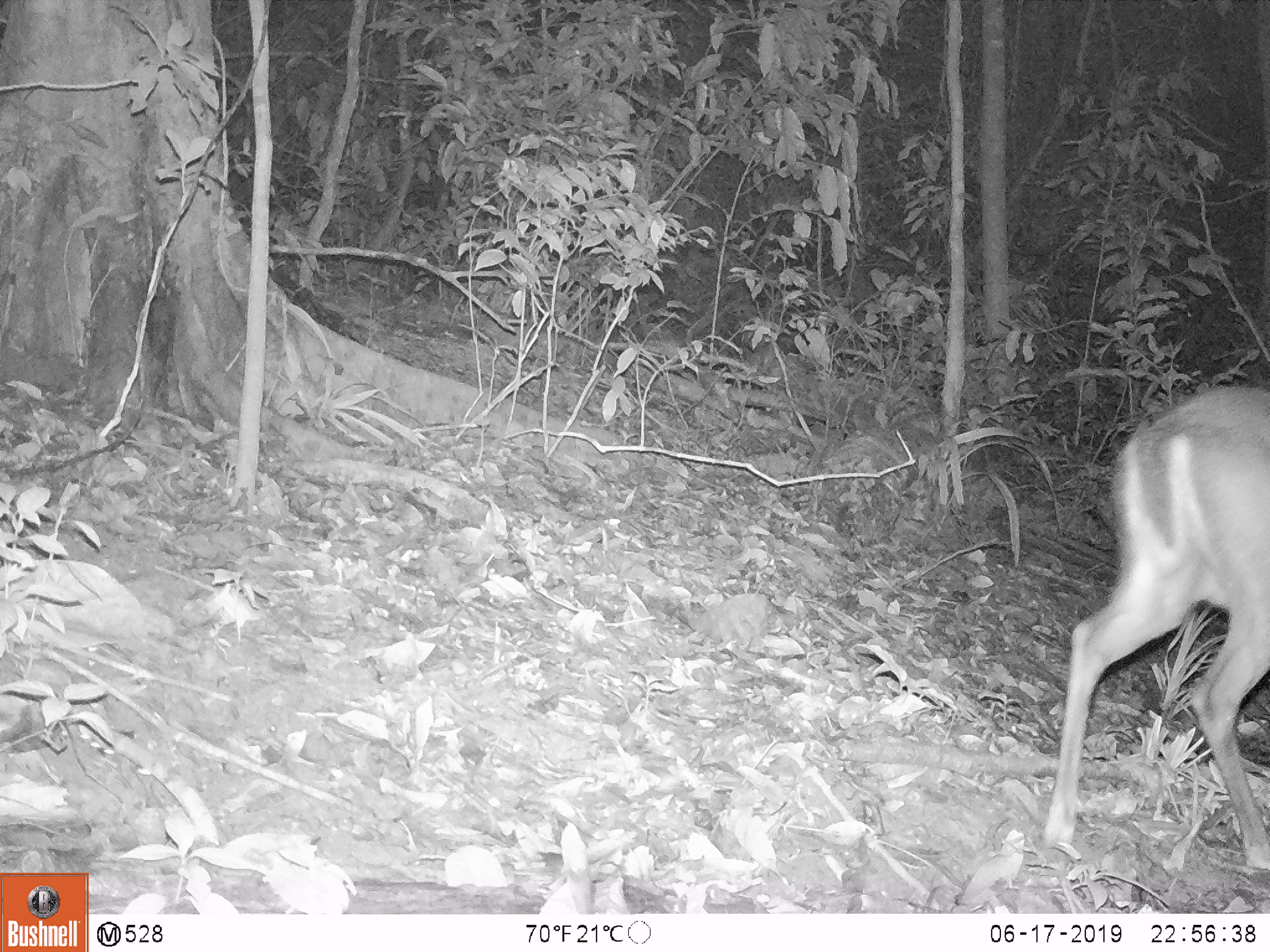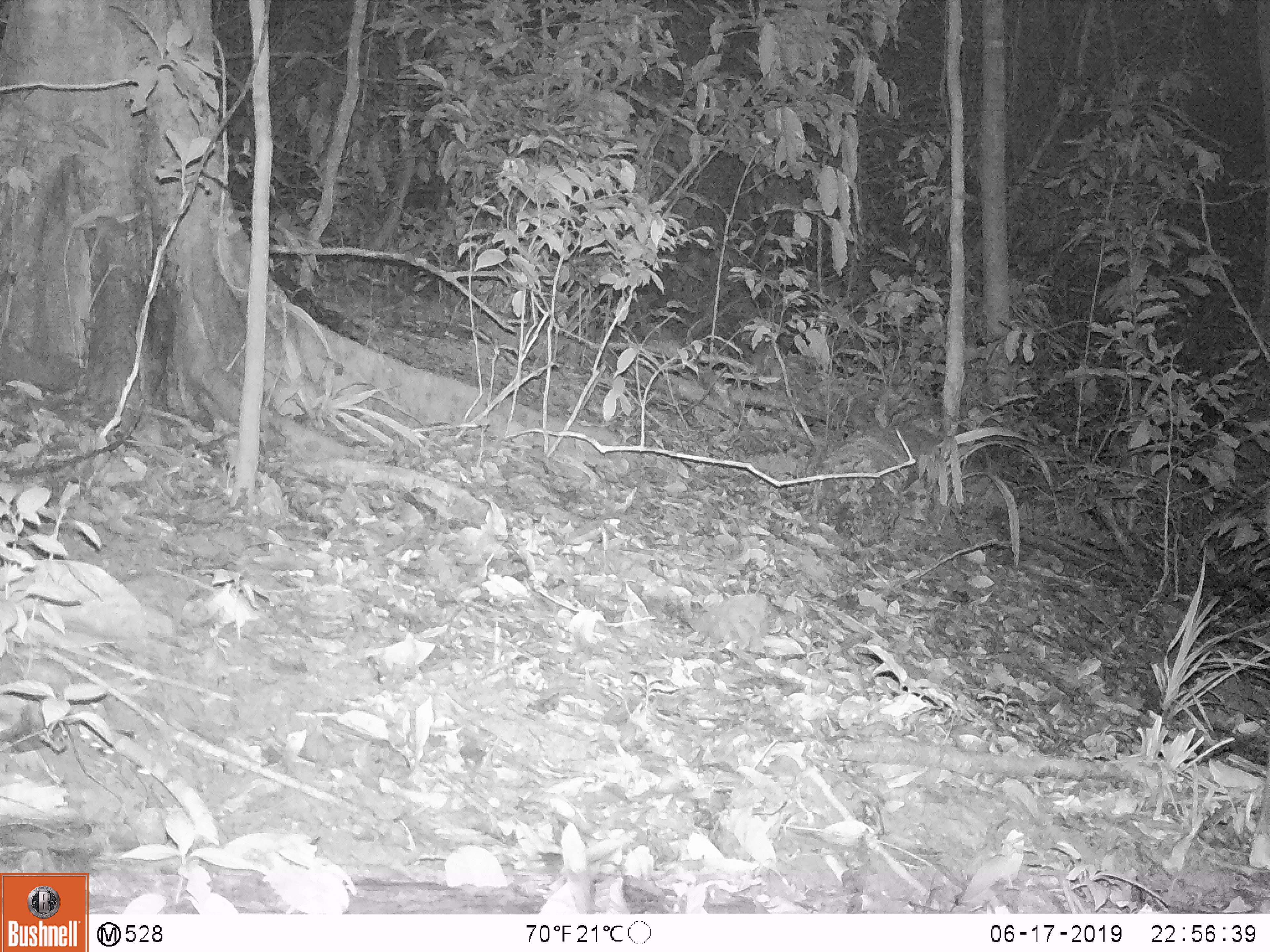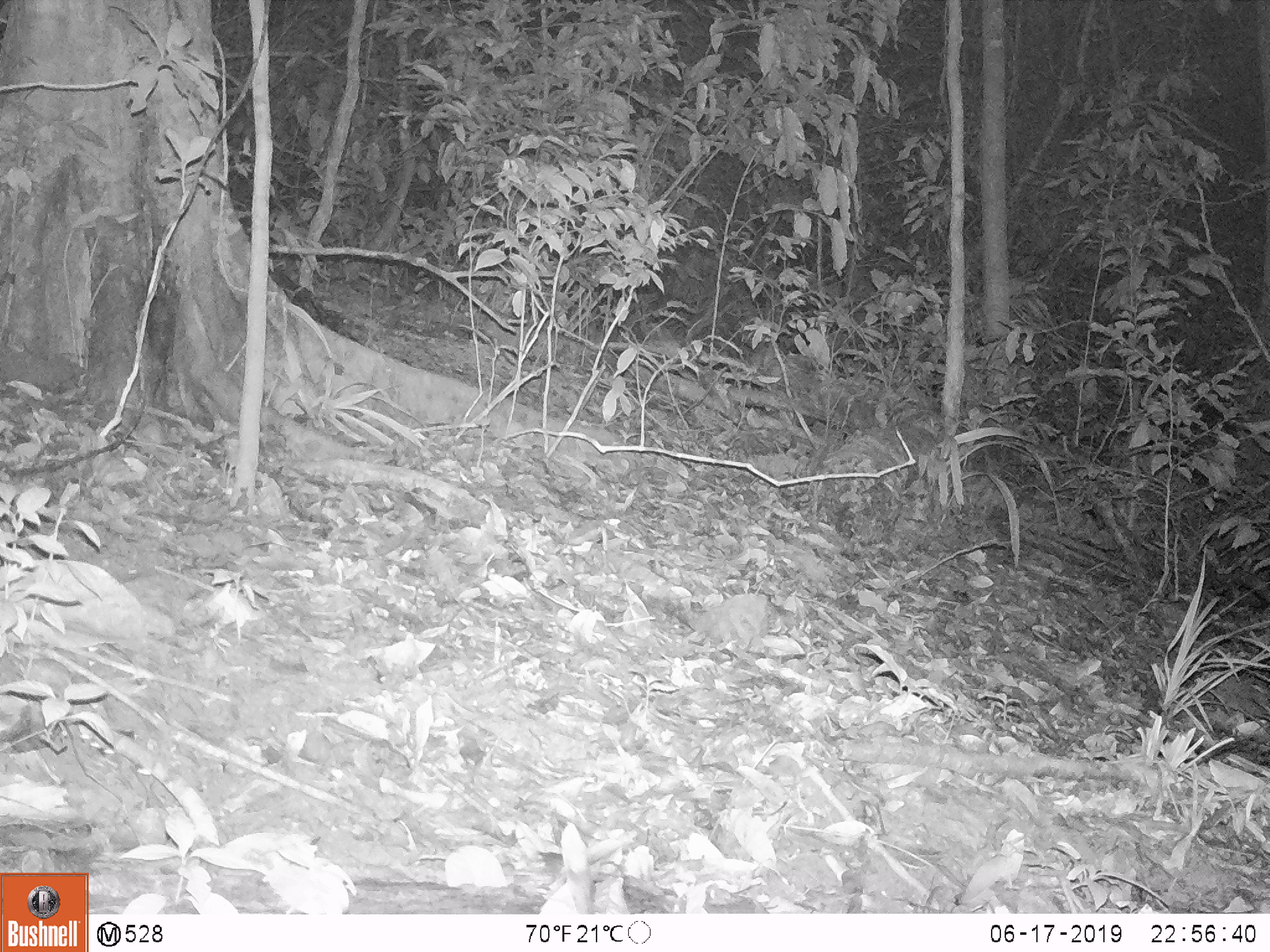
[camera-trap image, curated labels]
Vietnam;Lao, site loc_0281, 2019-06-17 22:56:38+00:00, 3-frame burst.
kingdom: Animalia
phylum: Chordata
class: Mammalia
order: Artiodactyla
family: Cervidae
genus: Muntiacus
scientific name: Muntiacus rooseveltorum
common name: roosevelt's muntjac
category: roosevelts muntjac group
Roosevelts muntjac group (roosevelt's muntjac) (Muntiacus rooseveltorum). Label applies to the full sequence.